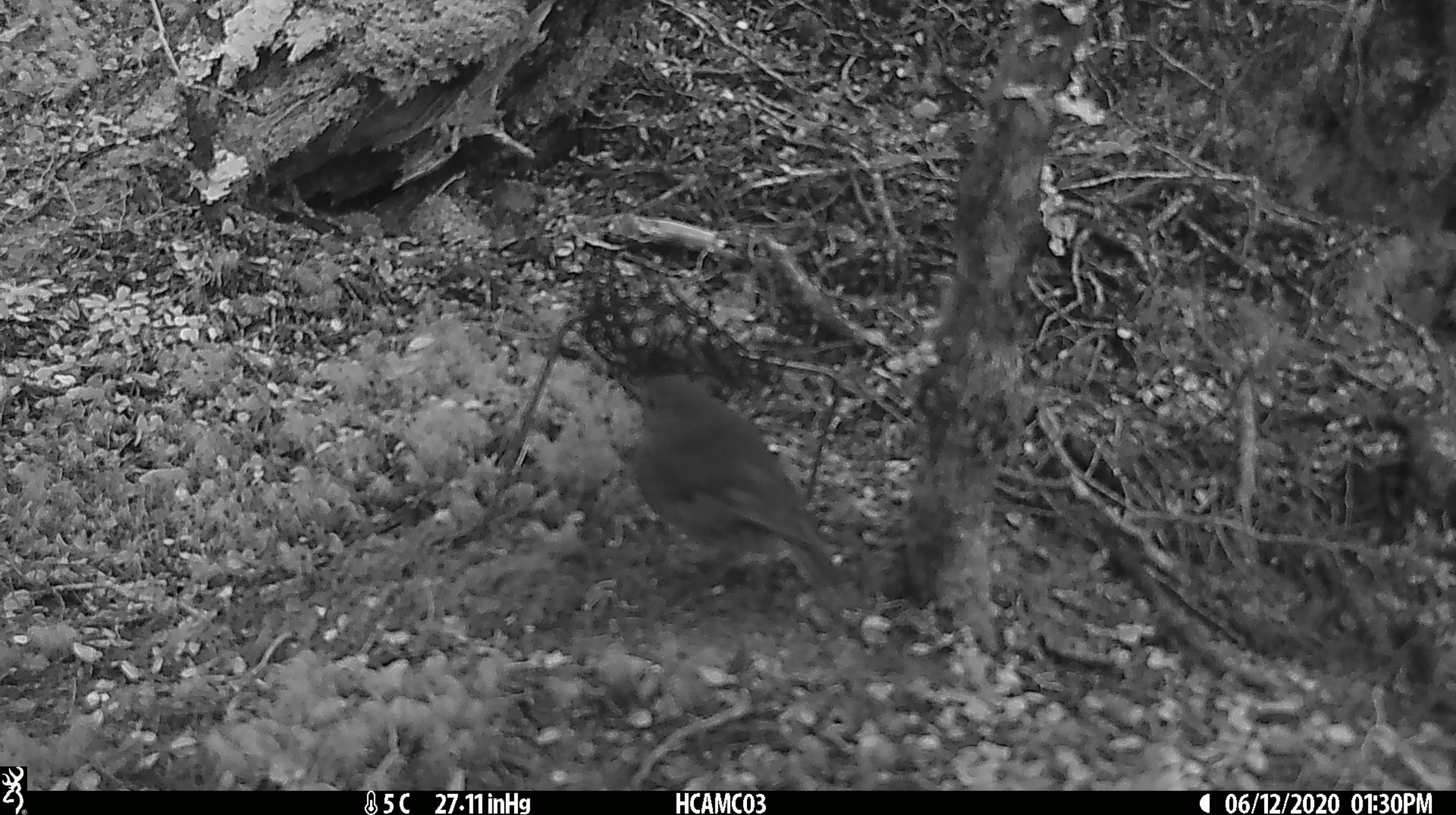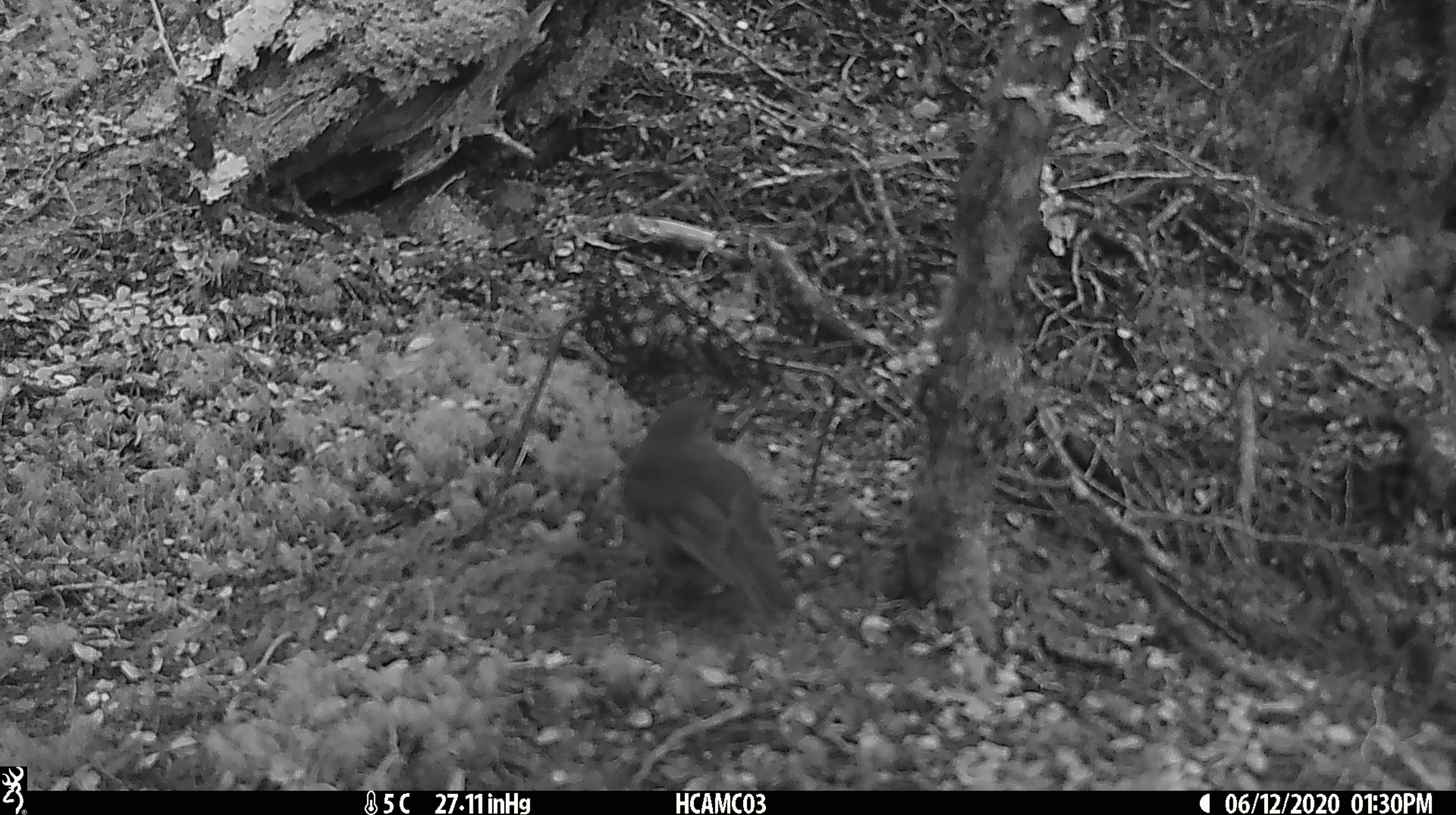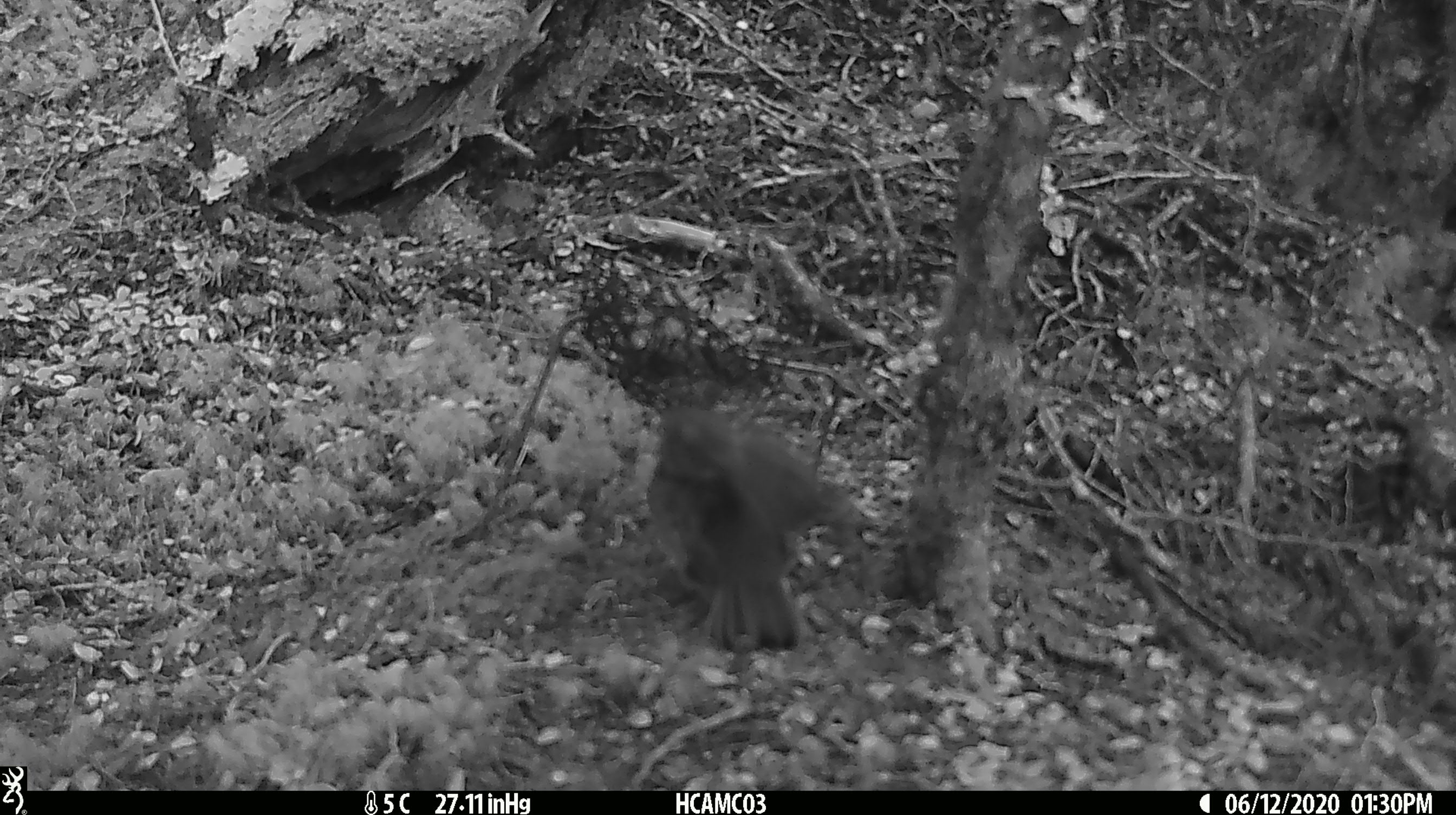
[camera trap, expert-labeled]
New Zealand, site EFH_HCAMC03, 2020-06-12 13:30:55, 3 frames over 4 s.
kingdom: Animalia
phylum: Chordata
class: Aves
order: Passeriformes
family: Petroicidae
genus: Petroica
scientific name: Petroica australis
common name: new zealand robin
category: robin